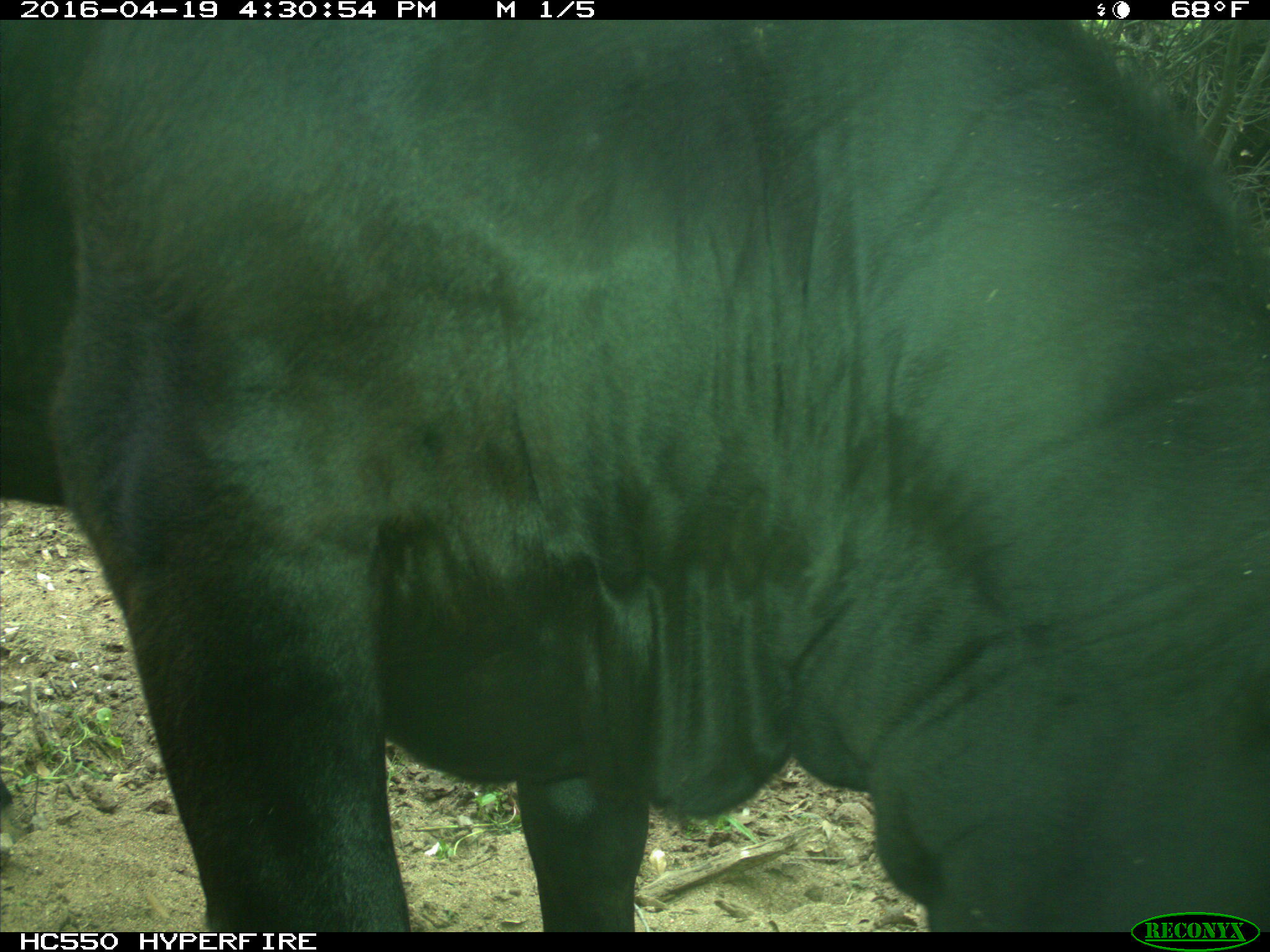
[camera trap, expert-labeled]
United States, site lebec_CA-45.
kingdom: Animalia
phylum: Chordata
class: Mammalia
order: Artiodactyla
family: Bovidae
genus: Bos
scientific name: Bos taurus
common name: domestic cow